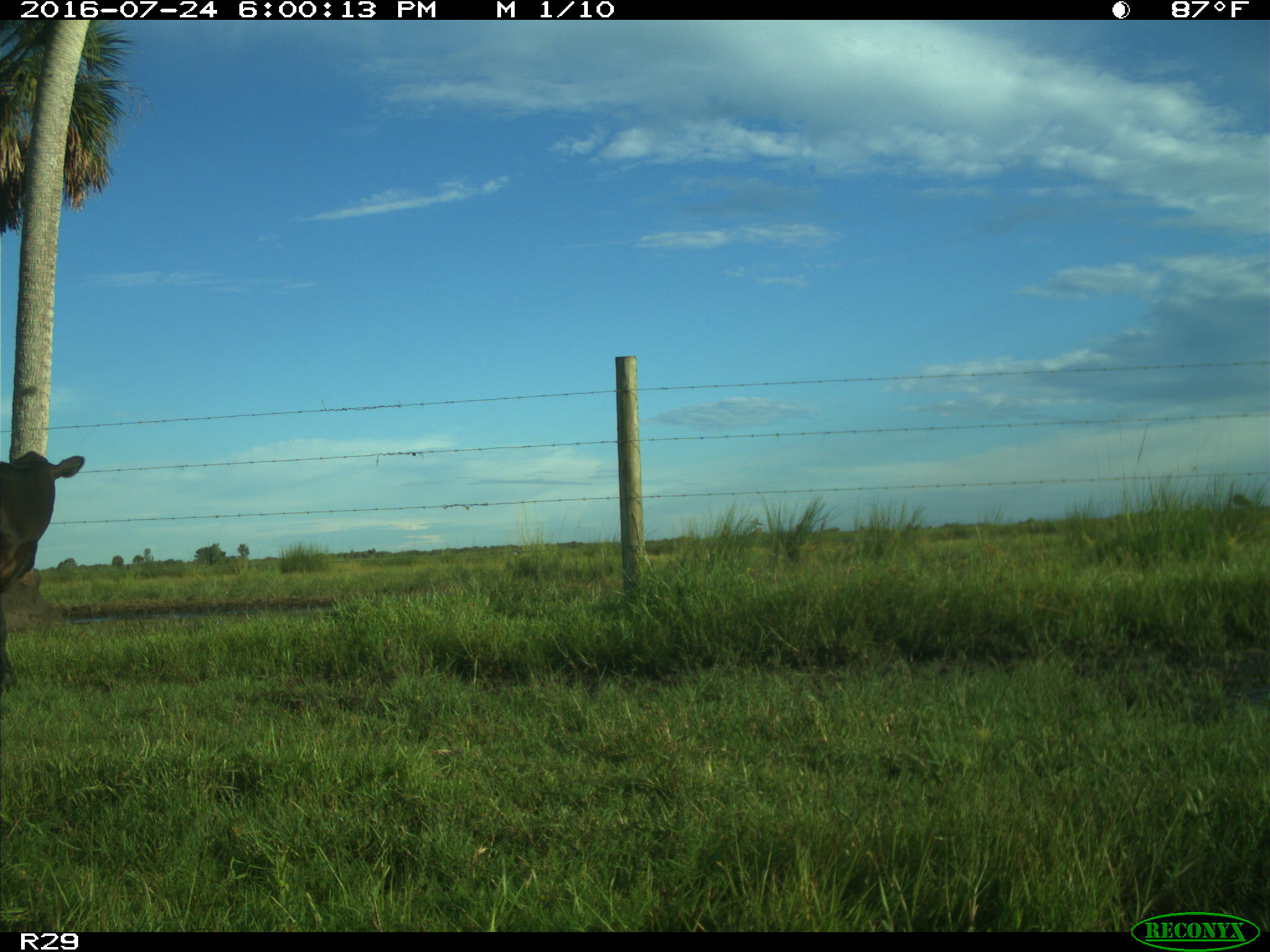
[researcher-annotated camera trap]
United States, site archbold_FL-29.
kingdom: Animalia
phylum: Chordata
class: Mammalia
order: Artiodactyla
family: Bovidae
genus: Bos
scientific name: Bos taurus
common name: domestic cow